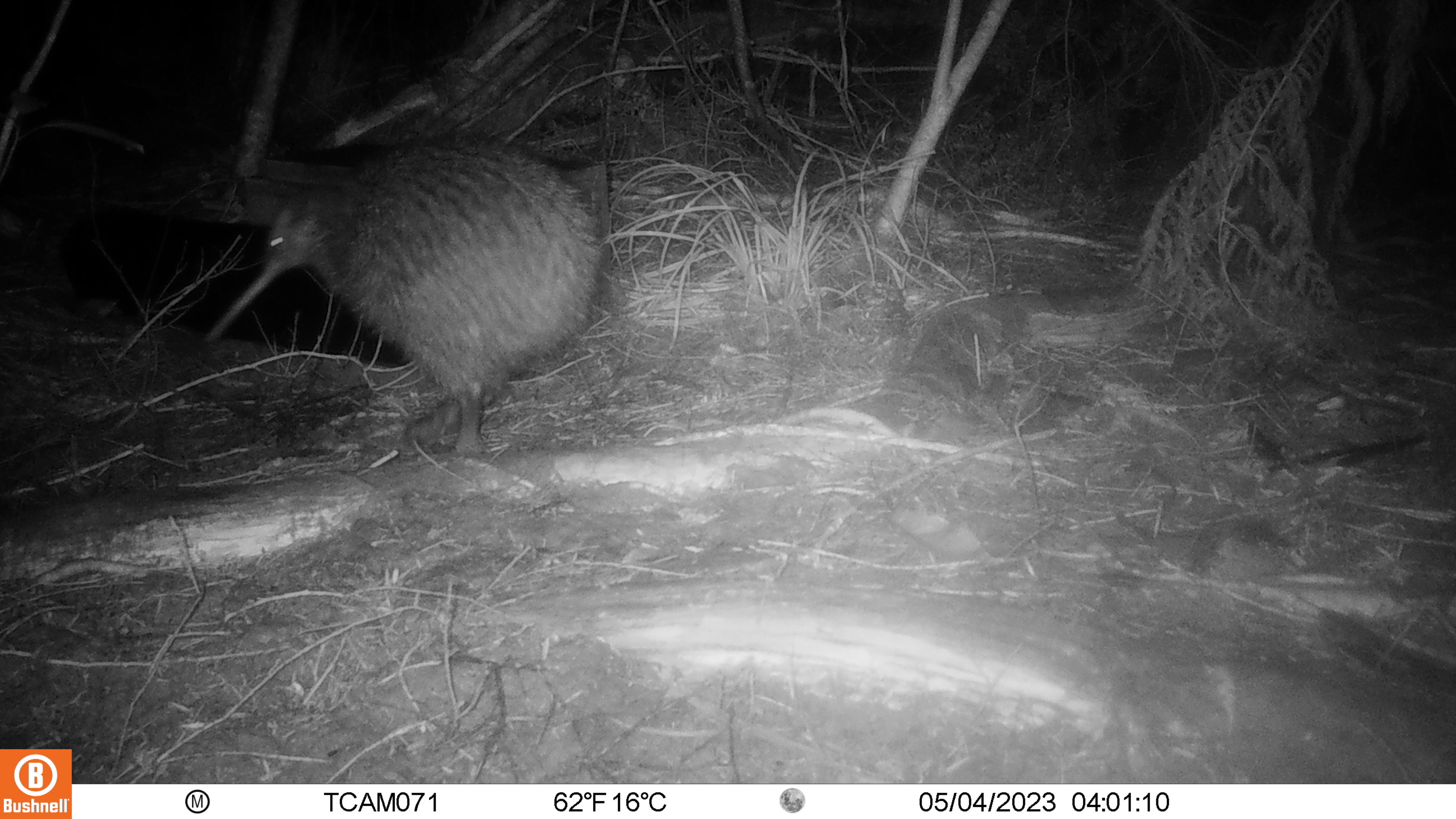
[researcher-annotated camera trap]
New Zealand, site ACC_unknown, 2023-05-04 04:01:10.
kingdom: Animalia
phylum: Chordata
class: Aves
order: Apterygiformes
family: Apterygidae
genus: Apteryx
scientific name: Apteryx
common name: kiwi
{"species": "kiwi (Apteryx)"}